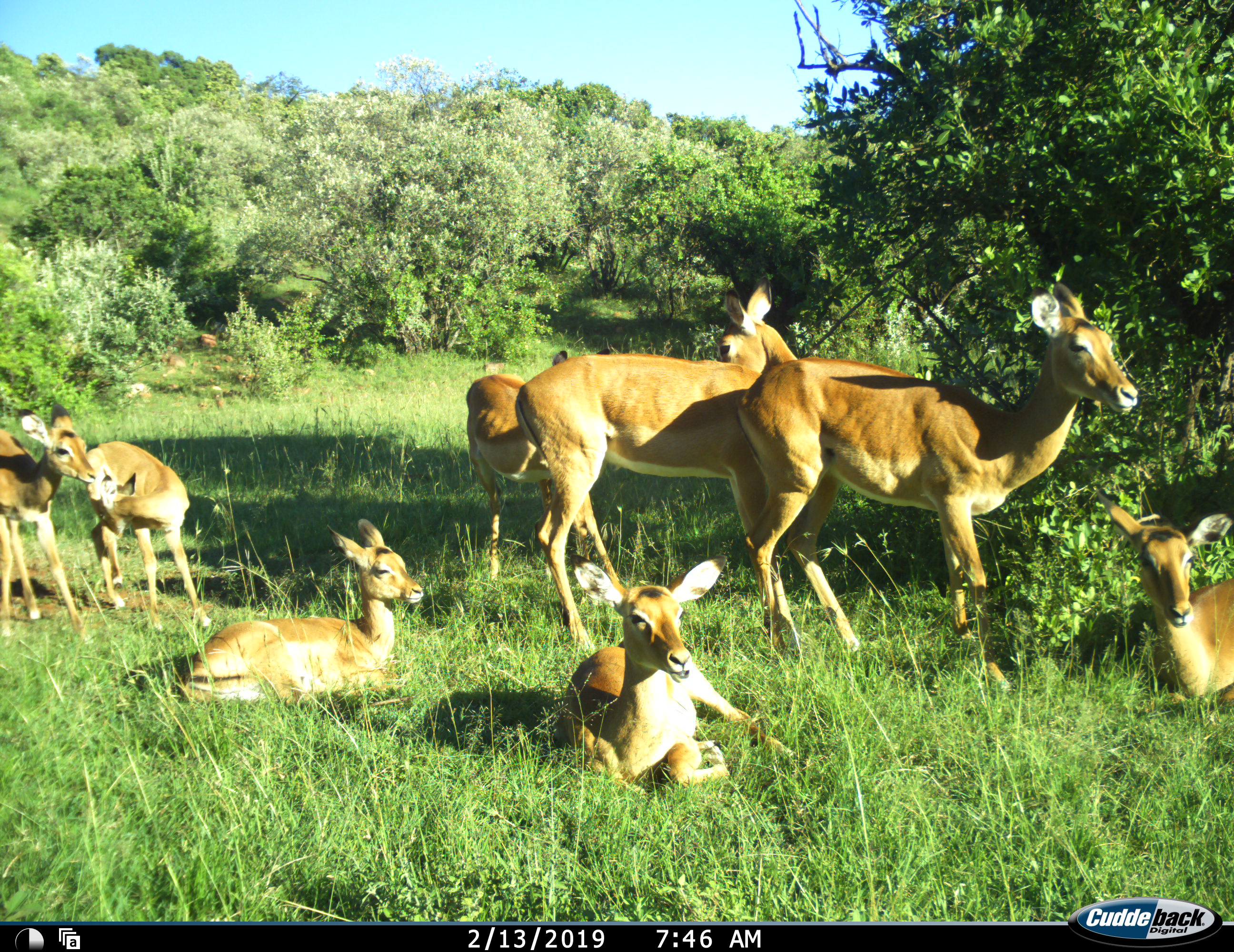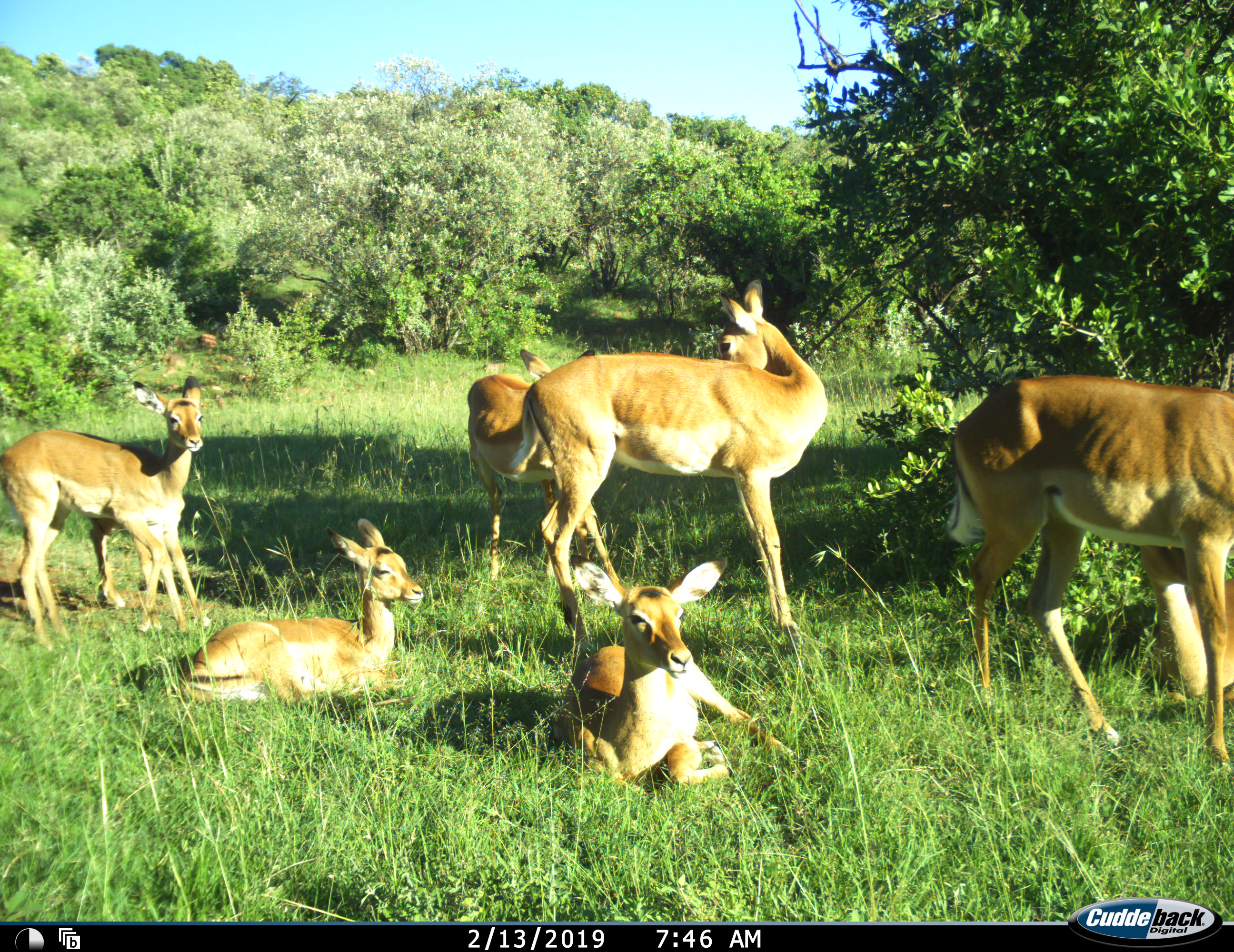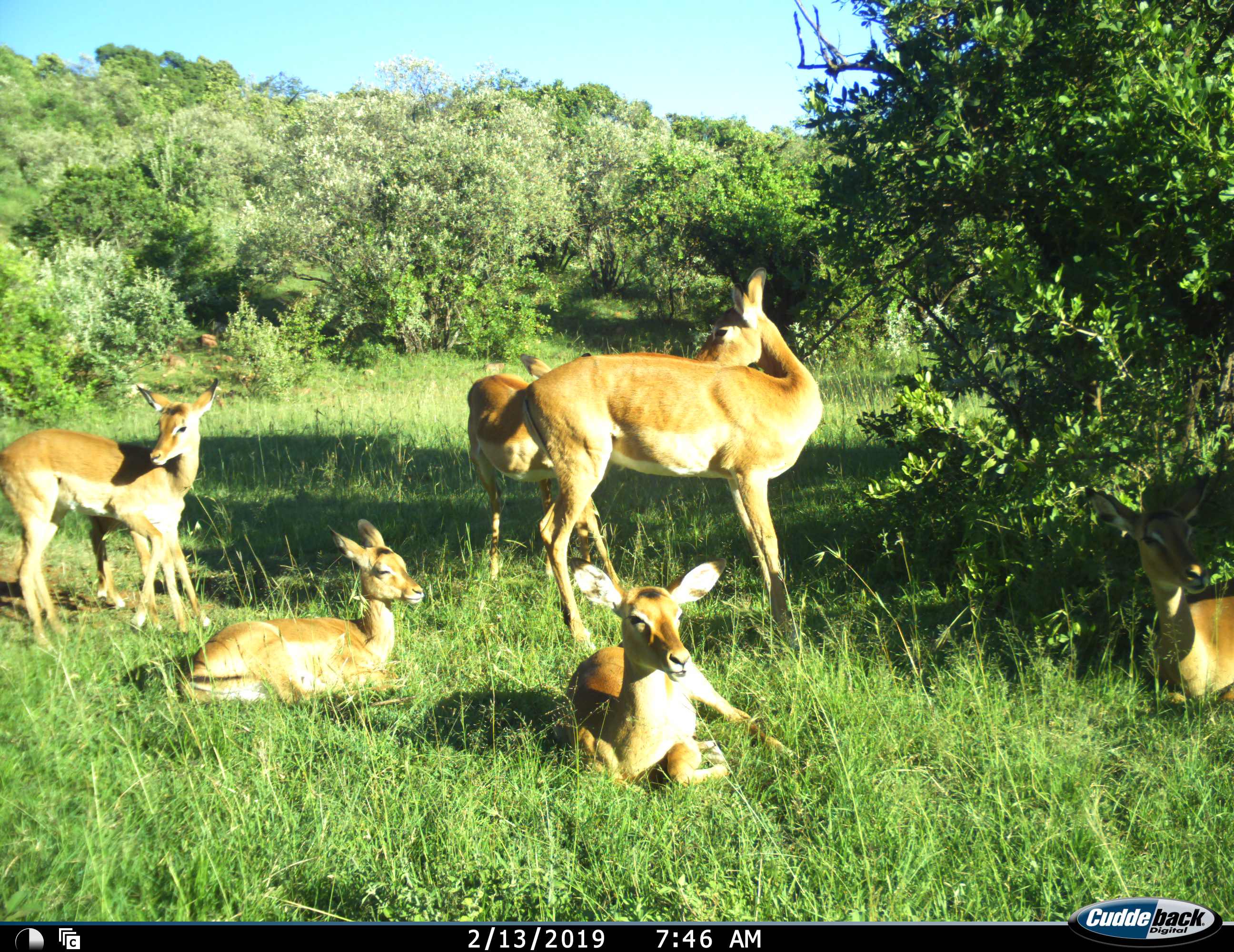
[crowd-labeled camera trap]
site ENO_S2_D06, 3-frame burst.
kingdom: Animalia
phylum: Chordata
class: Mammalia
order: Artiodactyla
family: Bovidae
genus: Aepyceros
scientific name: Aepyceros melampus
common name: impala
Impala (Aepyceros melampus), count 8. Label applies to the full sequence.